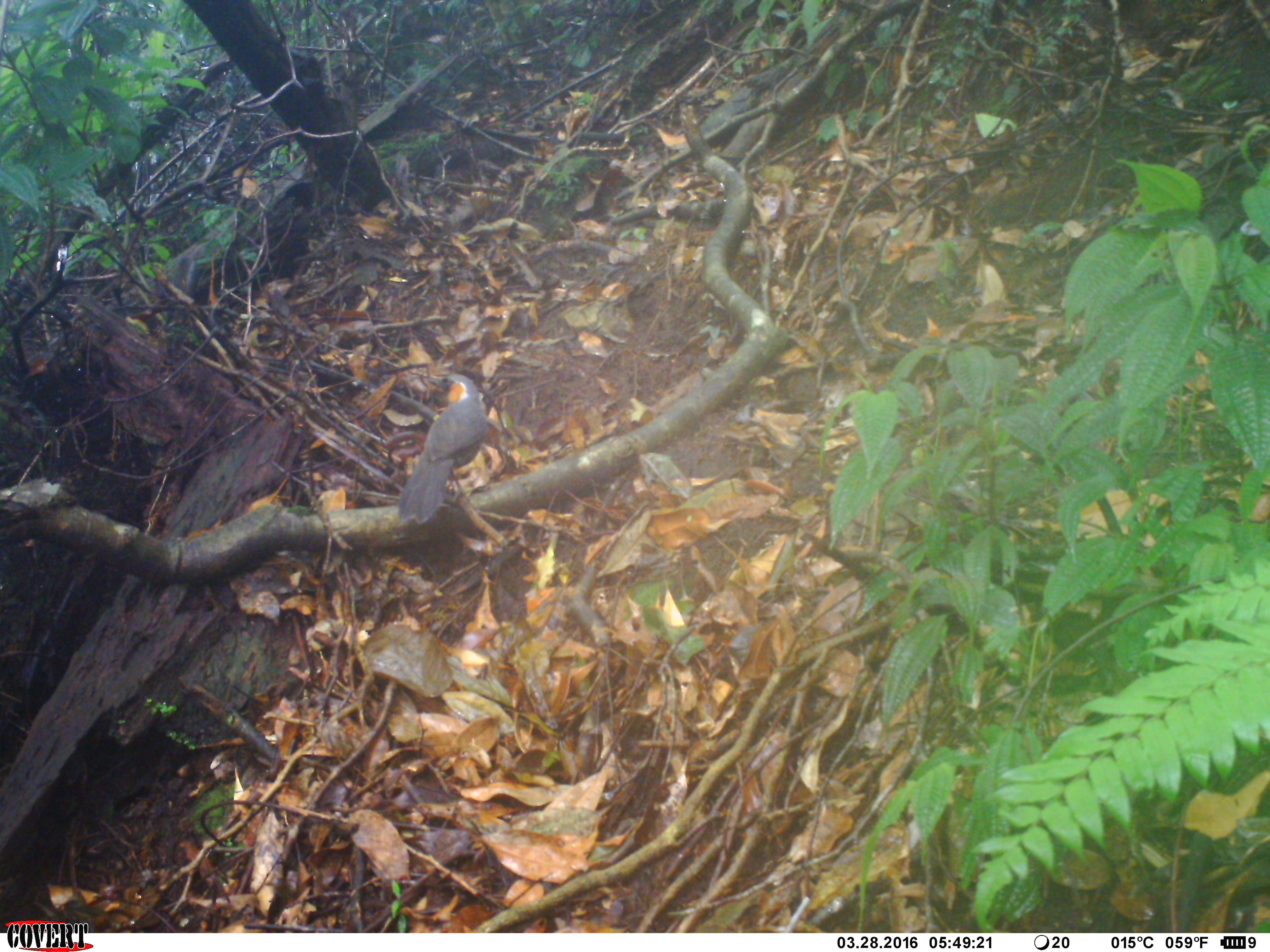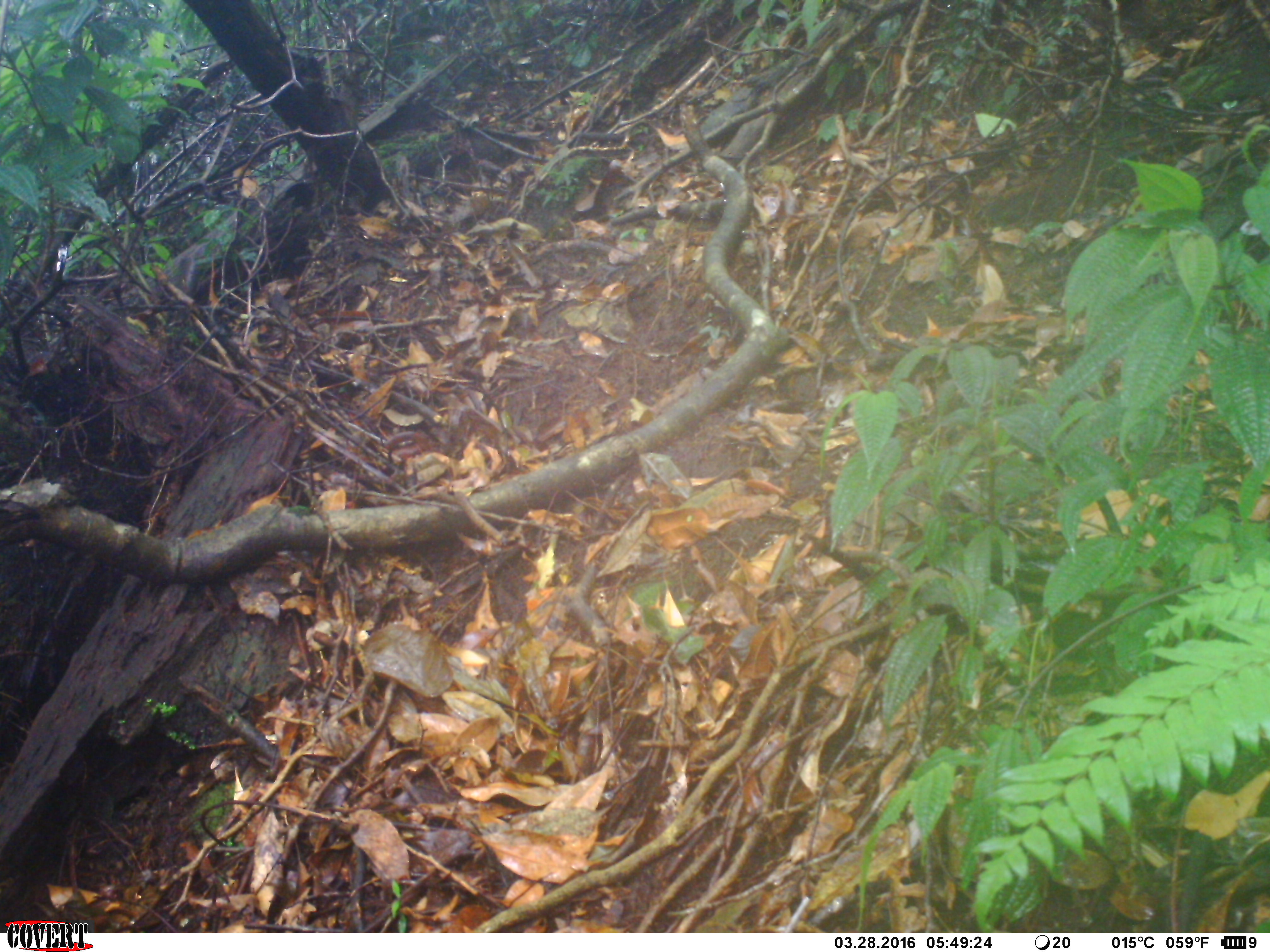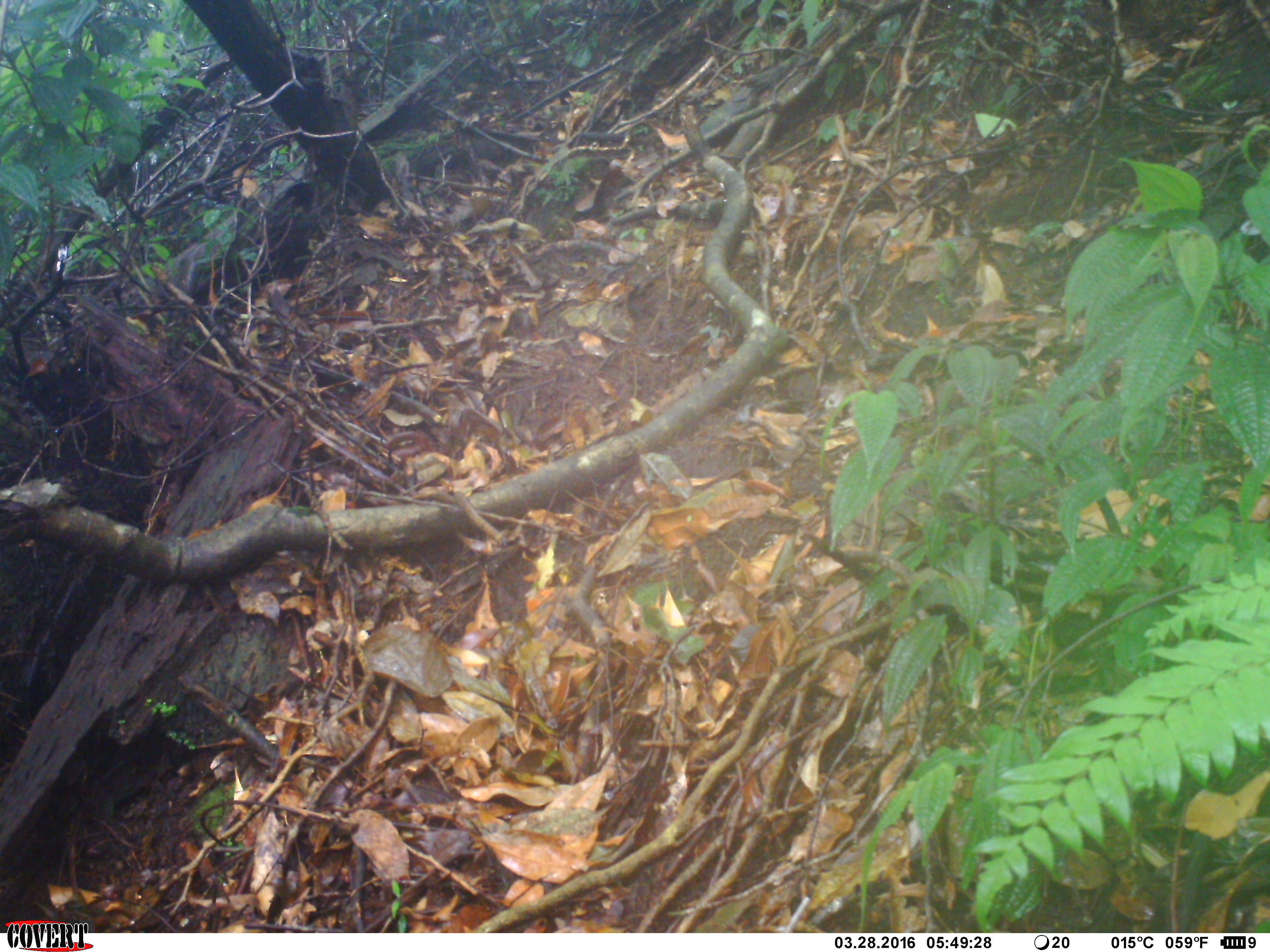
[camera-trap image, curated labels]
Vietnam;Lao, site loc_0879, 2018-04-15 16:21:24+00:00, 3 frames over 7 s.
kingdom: Animalia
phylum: Chordata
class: Aves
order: Passeriformes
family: Leiothrichidae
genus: Garrulax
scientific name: Garrulax castanotis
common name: rufous-cheeked laughingthrush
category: rufous cheeked laughingthrush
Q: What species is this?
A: Rufous cheeked laughingthrush (rufous-cheeked laughingthrush) (Garrulax castanotis).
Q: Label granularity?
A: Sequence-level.